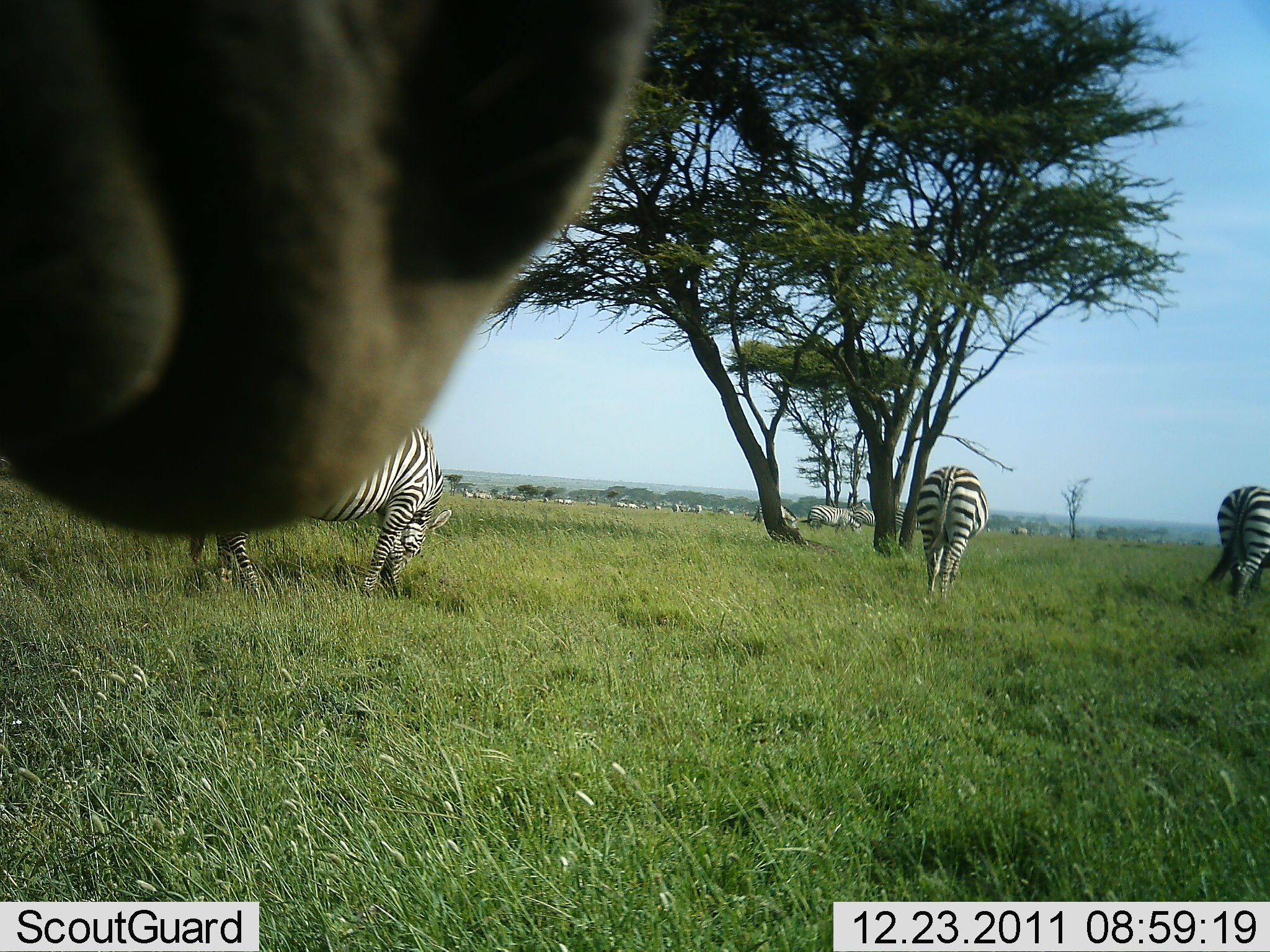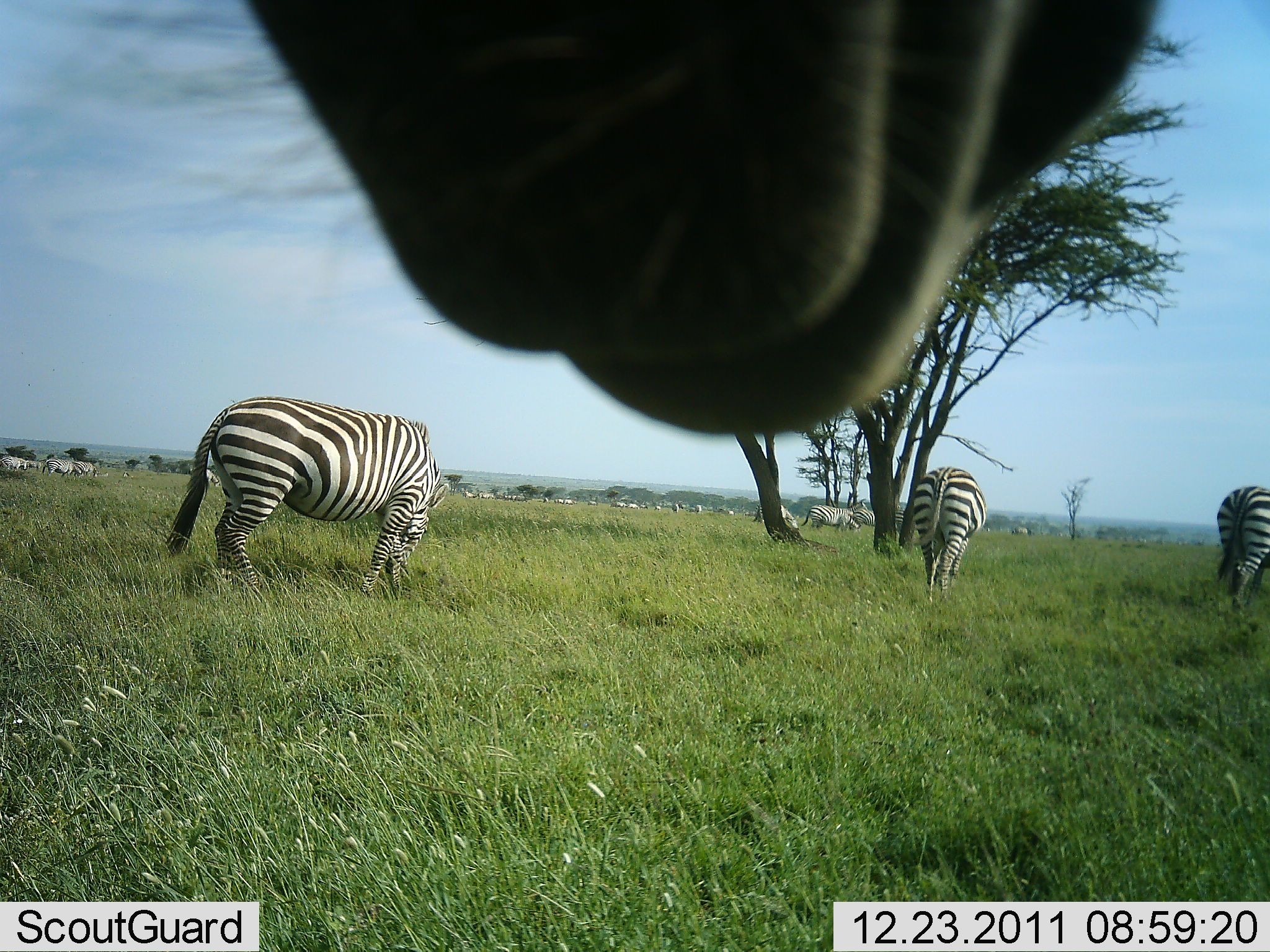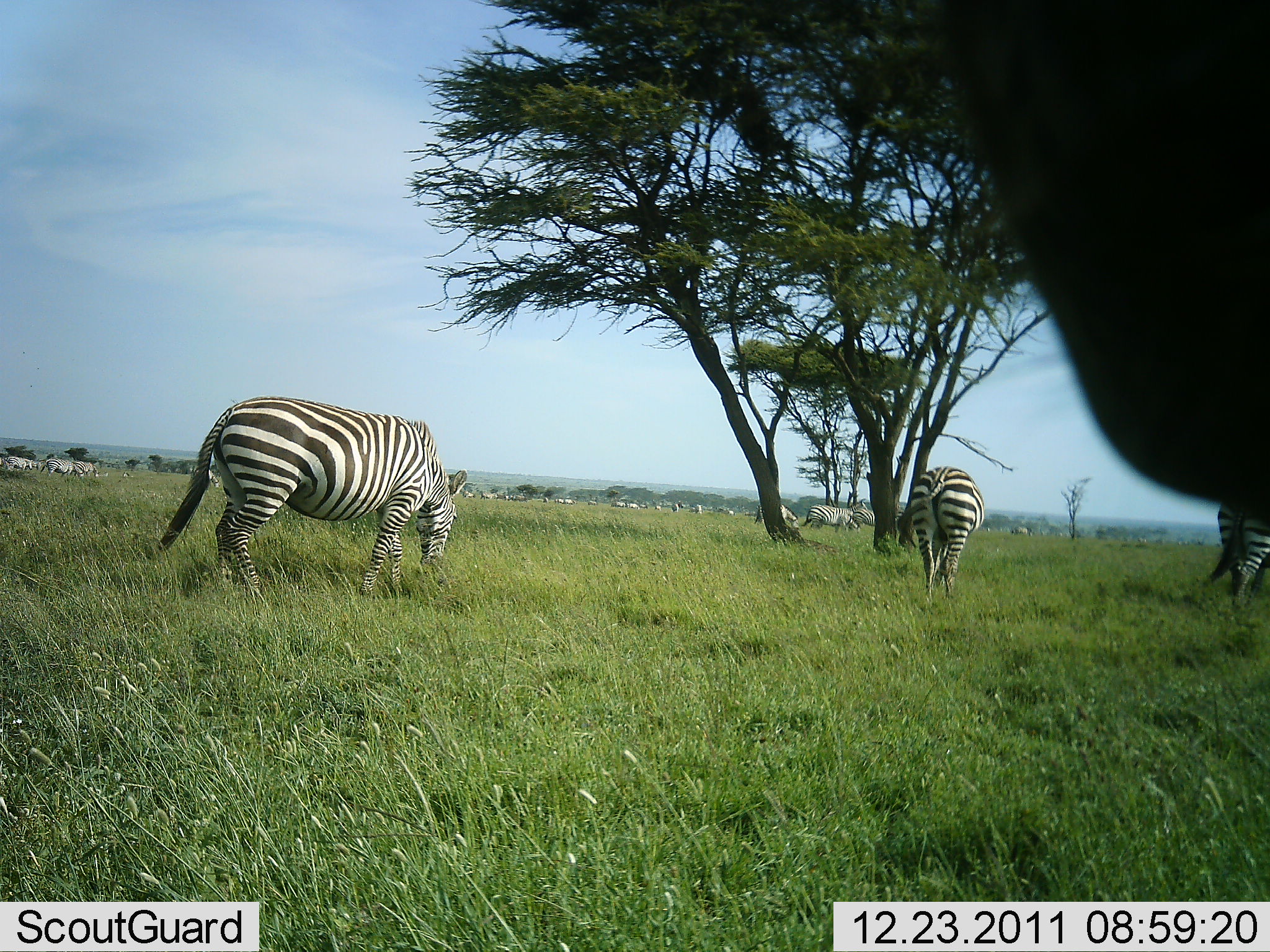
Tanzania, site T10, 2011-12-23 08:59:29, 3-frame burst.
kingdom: Animalia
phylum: Chordata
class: Mammalia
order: Perissodactyla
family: Equidae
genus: Equus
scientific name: Equus quagga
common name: plains zebra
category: zebra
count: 11-50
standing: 55%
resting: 0%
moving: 55%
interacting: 0%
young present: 0%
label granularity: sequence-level